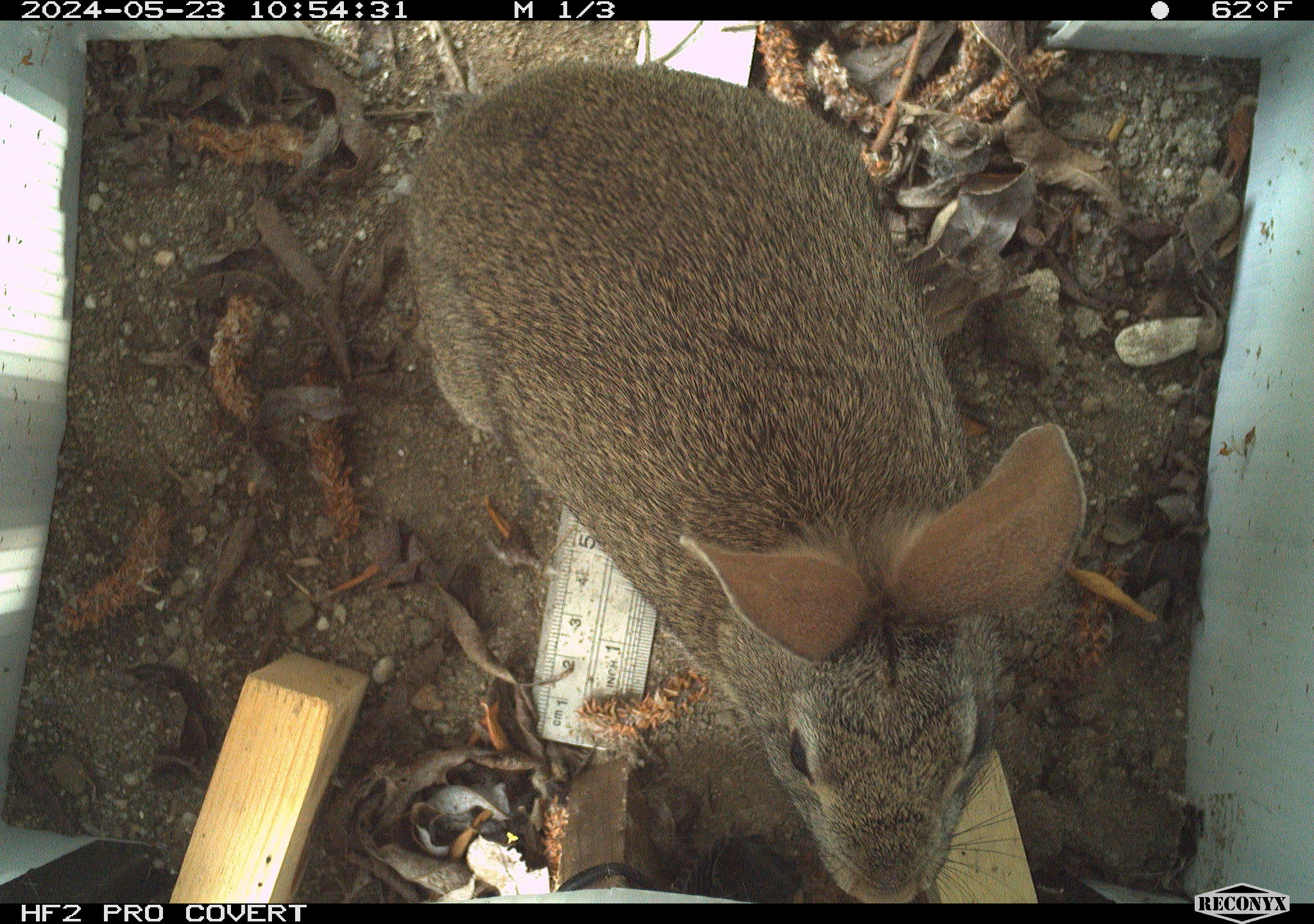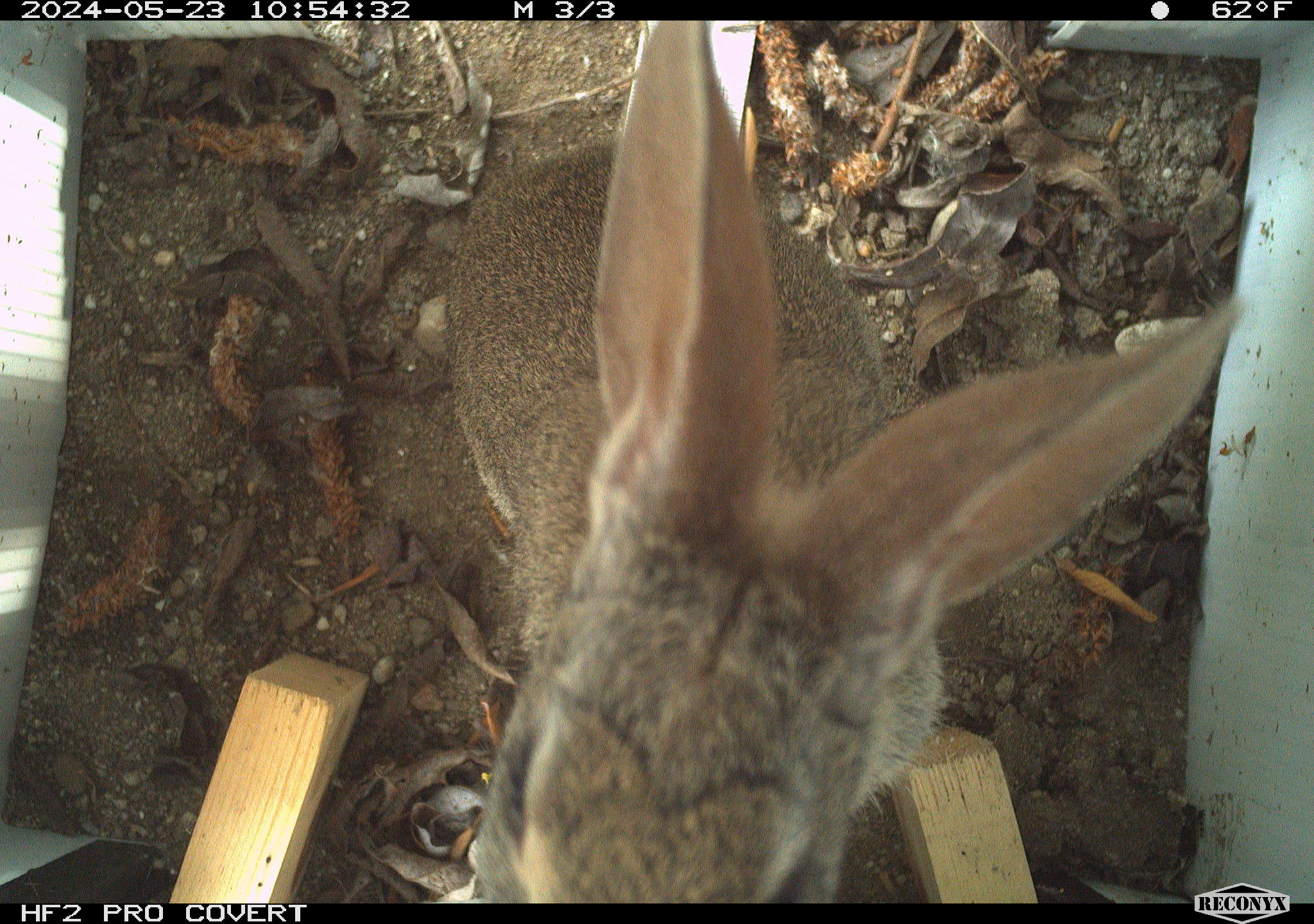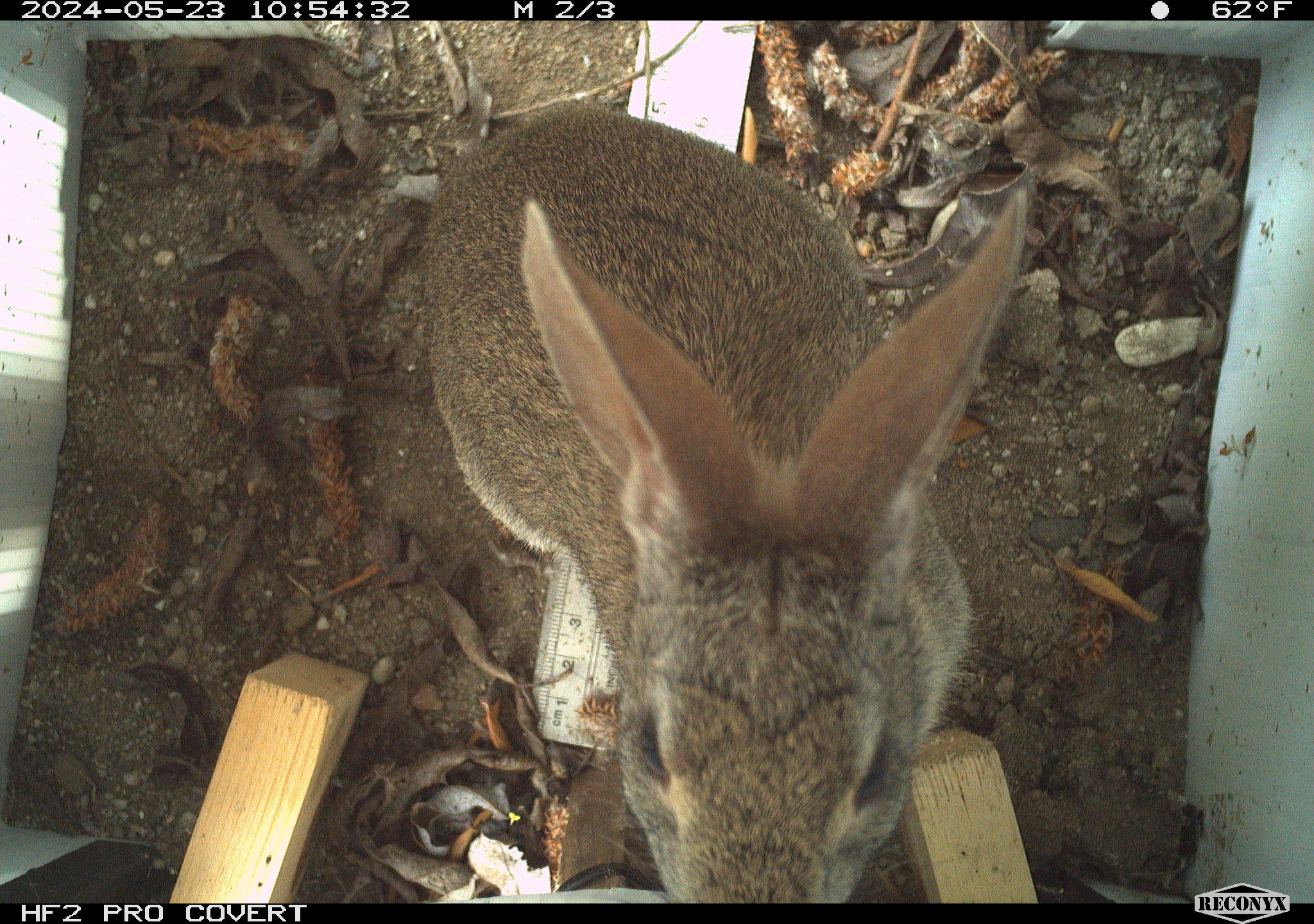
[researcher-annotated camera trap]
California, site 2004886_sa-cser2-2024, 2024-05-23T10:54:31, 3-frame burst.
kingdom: Animalia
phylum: Chordata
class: Mammalia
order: Lagomorpha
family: Leporidae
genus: Sylvilagus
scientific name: Sylvilagus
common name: cottontail rabbits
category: sylvilagus species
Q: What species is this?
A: Sylvilagus species (cottontail rabbits) (Sylvilagus).